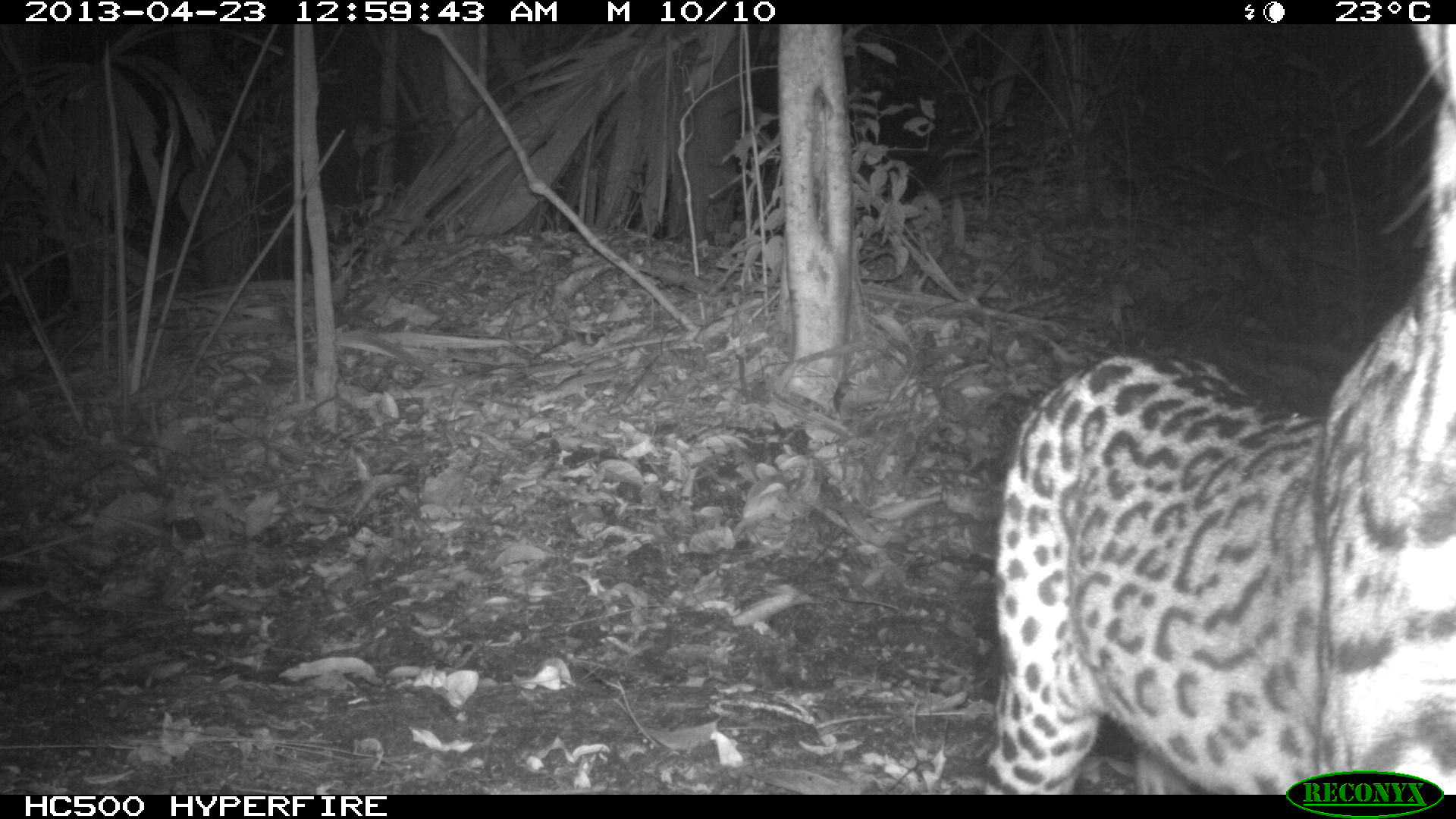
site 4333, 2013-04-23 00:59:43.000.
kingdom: Animalia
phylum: Chordata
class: Mammalia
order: Carnivora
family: Felidae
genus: Leopardus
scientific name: Leopardus pardalis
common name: ocelot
Leopardus pardalis (ocelot), count 1.